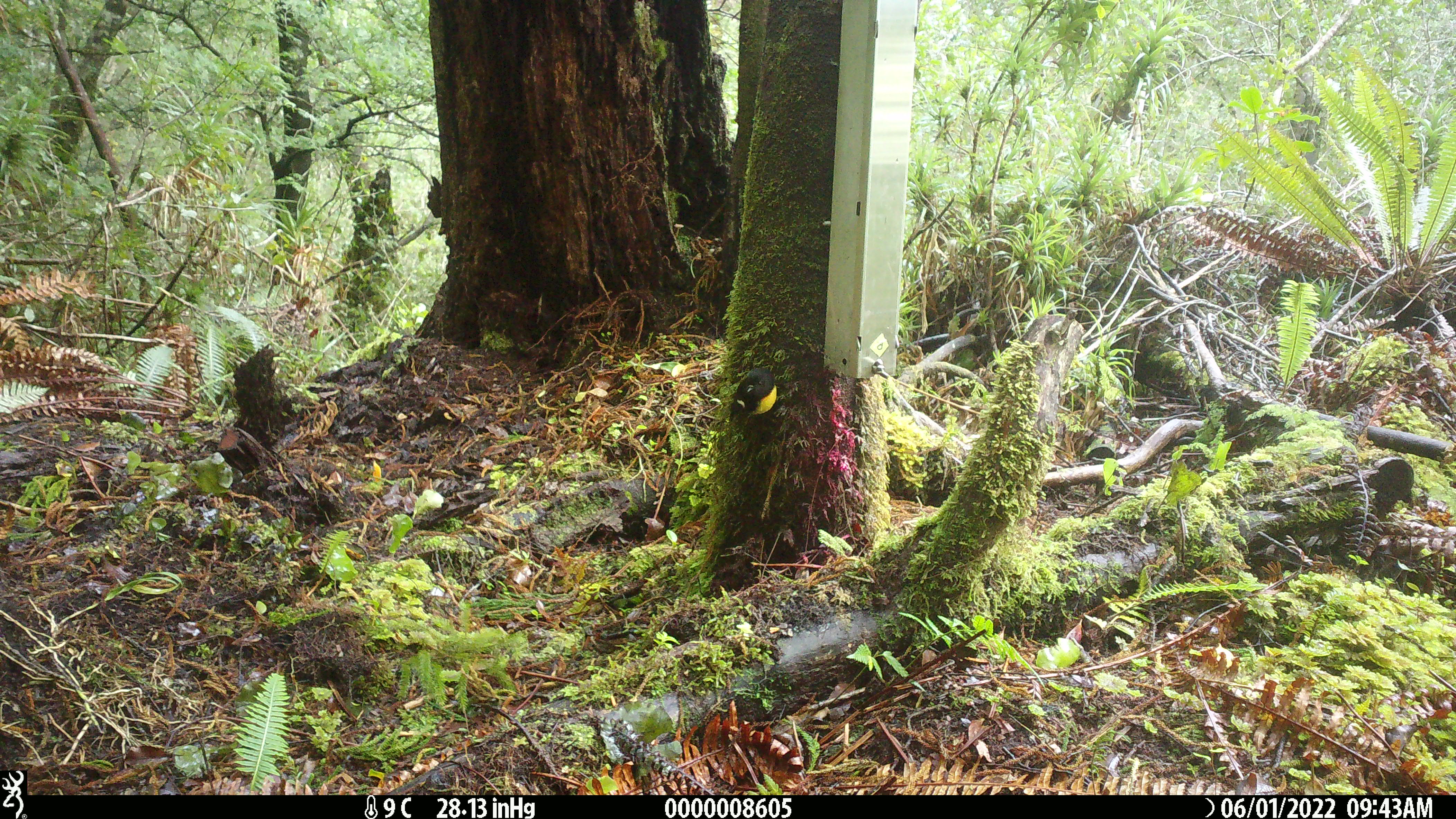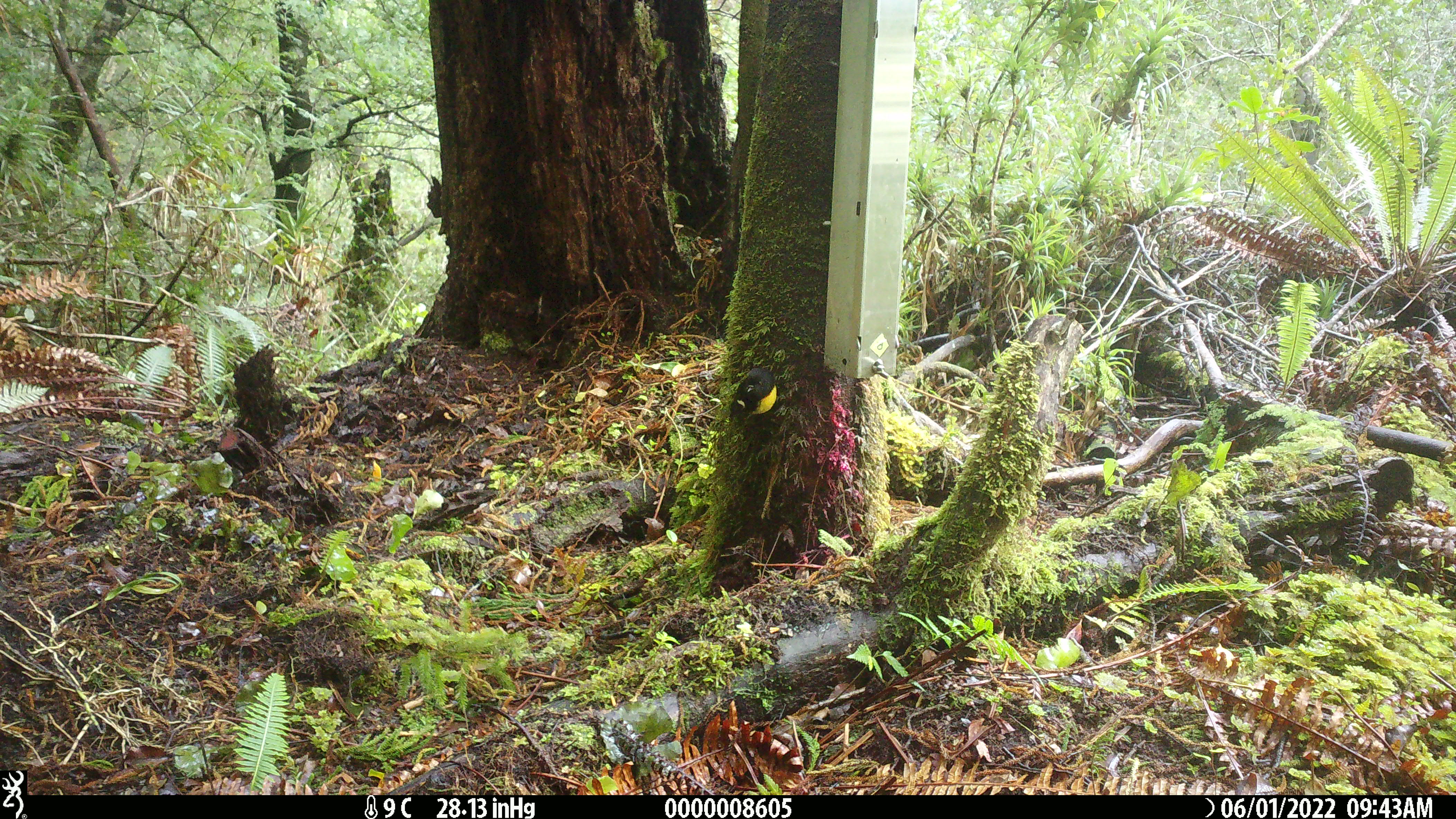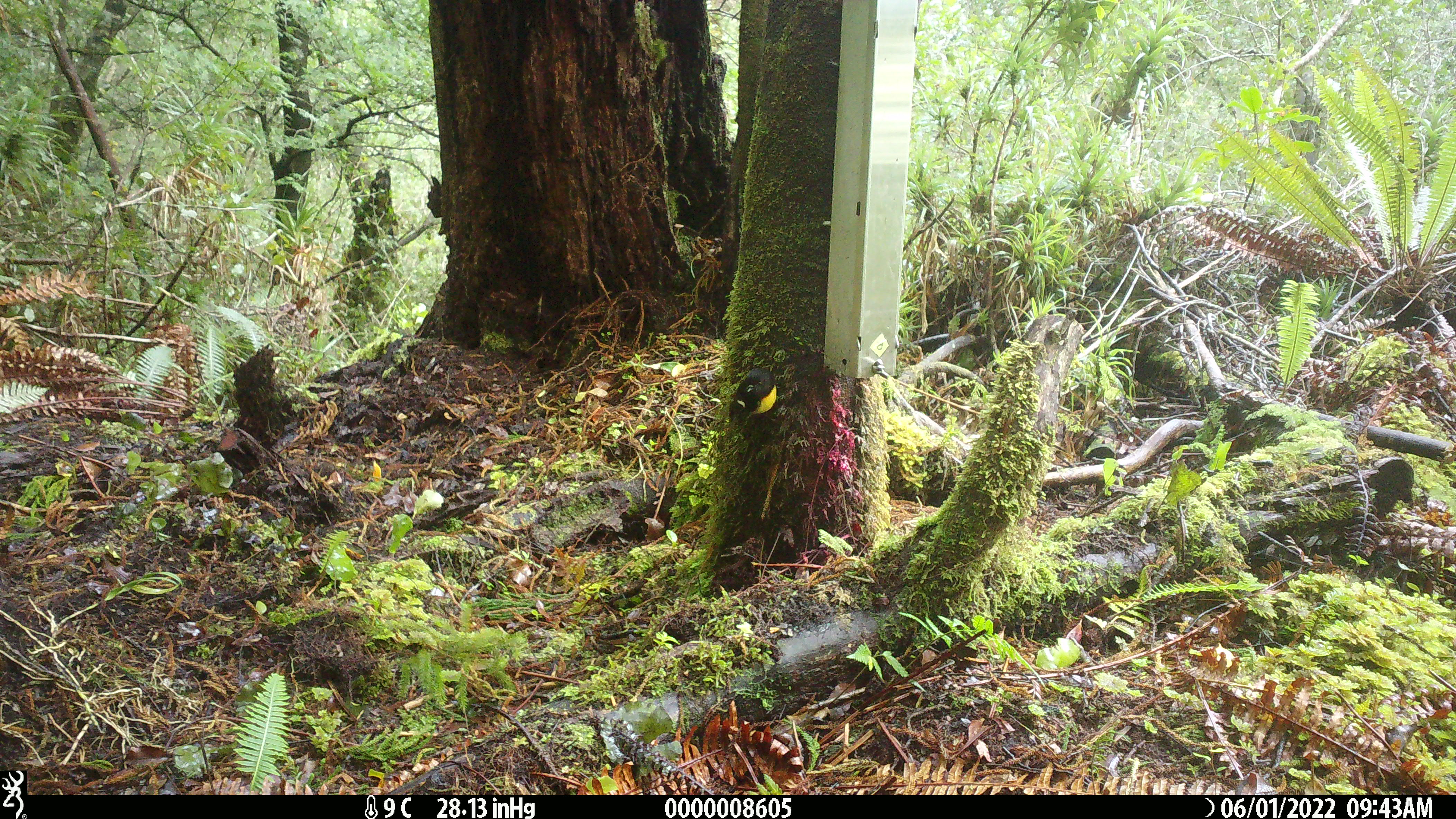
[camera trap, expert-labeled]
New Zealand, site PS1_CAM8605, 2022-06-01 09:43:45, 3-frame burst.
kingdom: Animalia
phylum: Chordata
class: Aves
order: Passeriformes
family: Petroicidae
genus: Petroica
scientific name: Petroica macrocephala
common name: tomtit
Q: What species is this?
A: Tomtit (Petroica macrocephala).